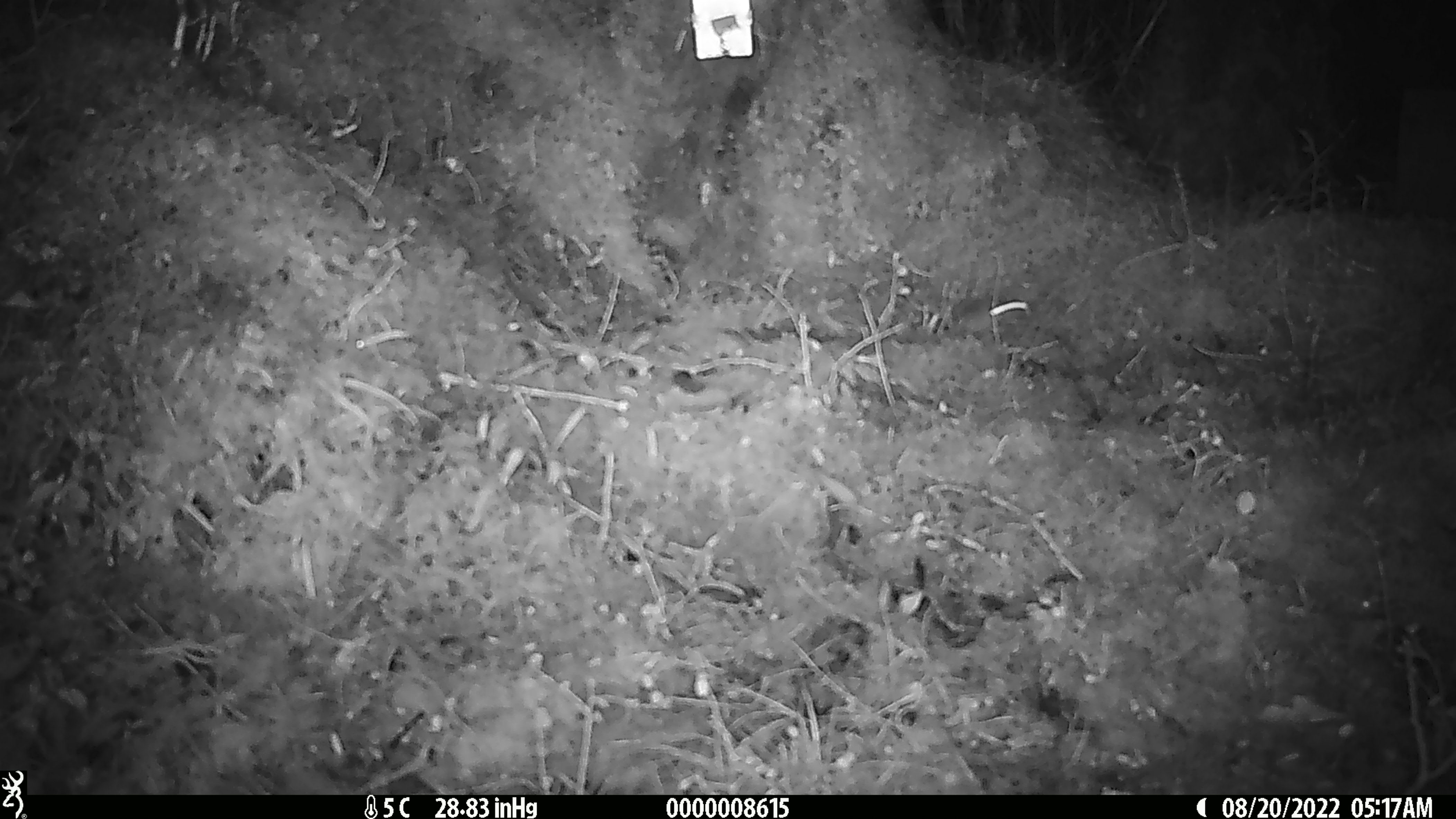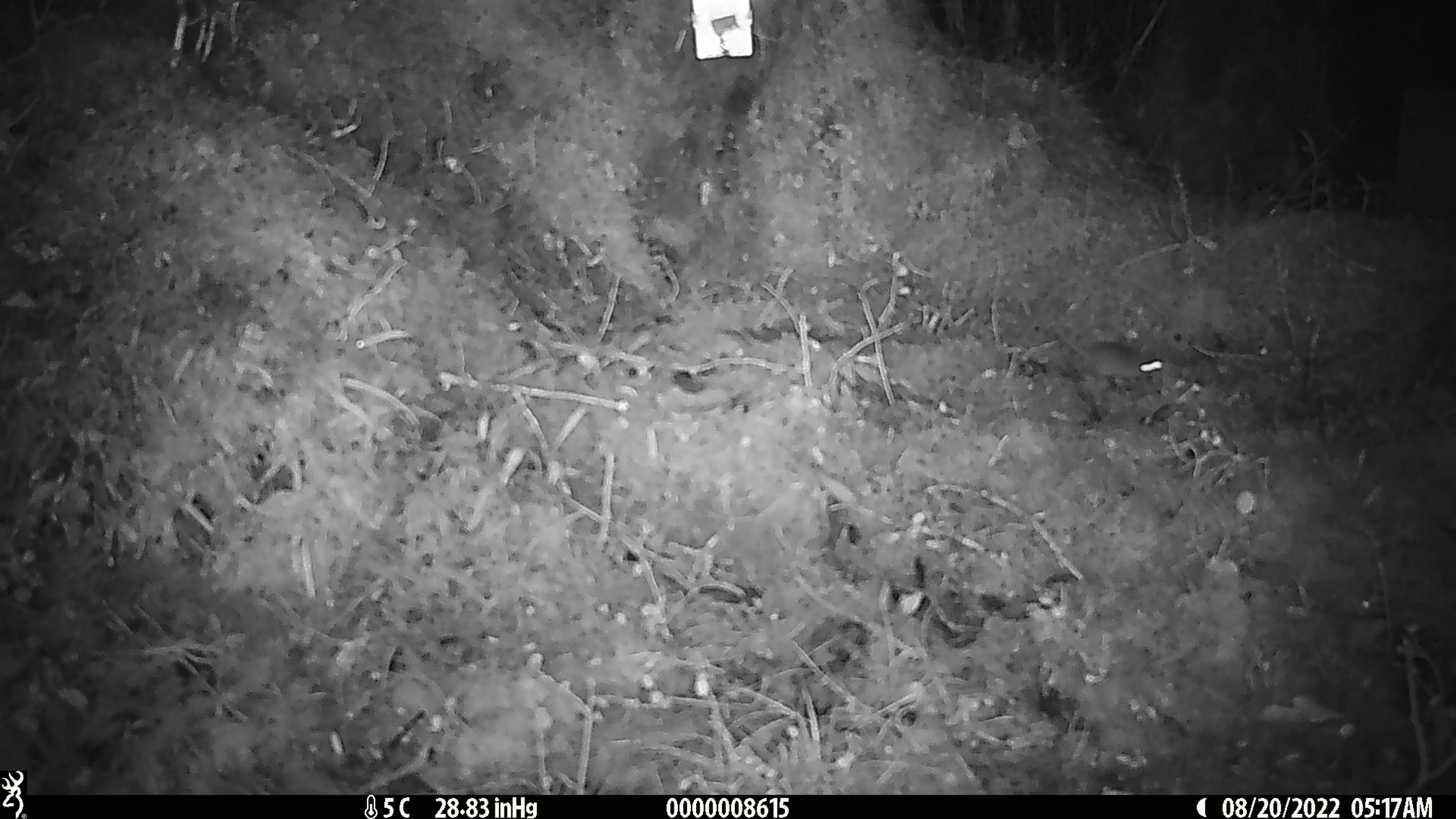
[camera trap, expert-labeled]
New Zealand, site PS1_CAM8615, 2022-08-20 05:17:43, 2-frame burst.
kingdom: Animalia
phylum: Chordata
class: Mammalia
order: Rodentia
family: Muridae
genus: Mus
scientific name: Mus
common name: mouse